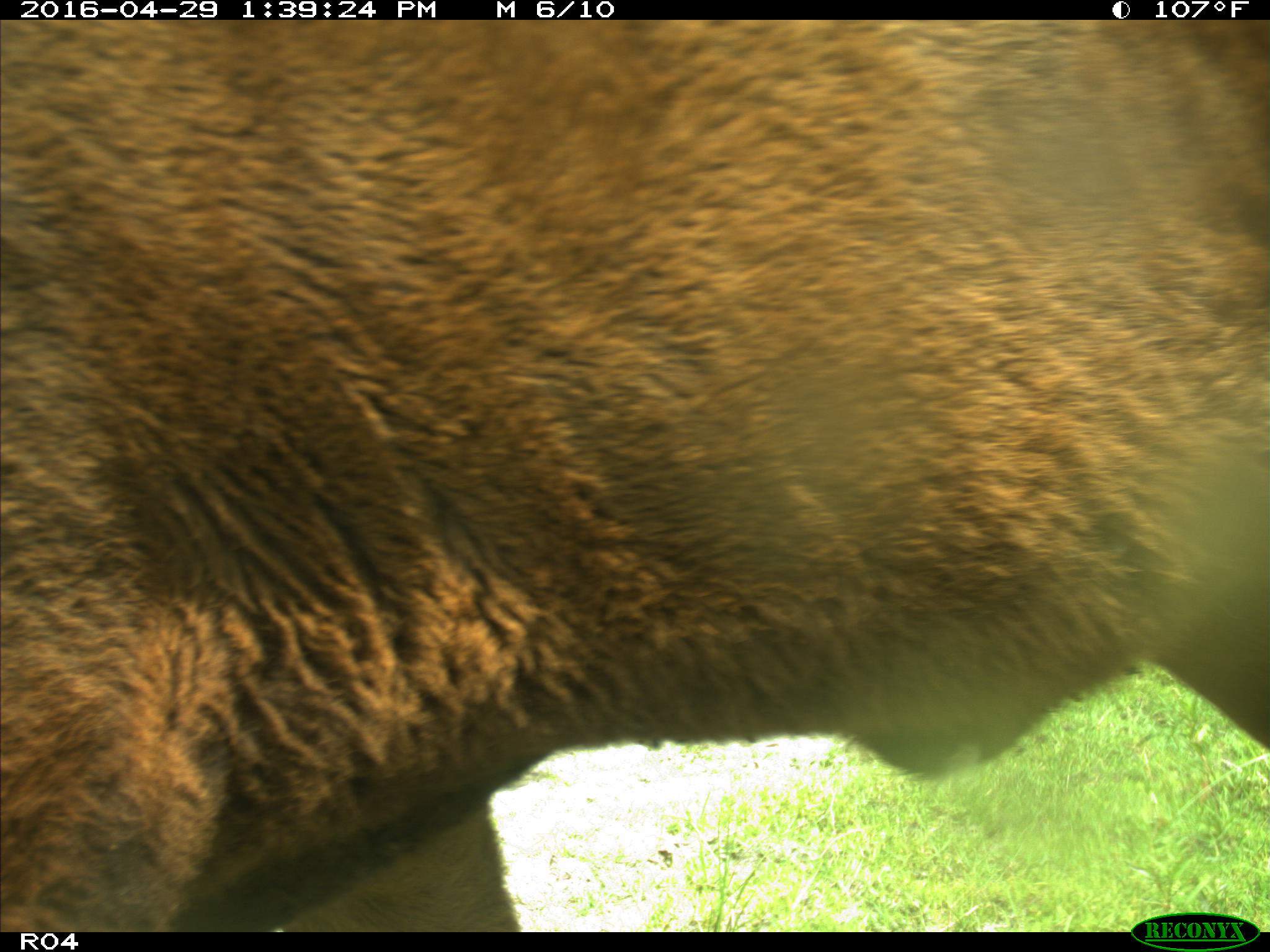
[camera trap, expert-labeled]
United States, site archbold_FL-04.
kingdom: Animalia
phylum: Chordata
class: Mammalia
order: Artiodactyla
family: Bovidae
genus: Bos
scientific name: Bos taurus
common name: domestic cow